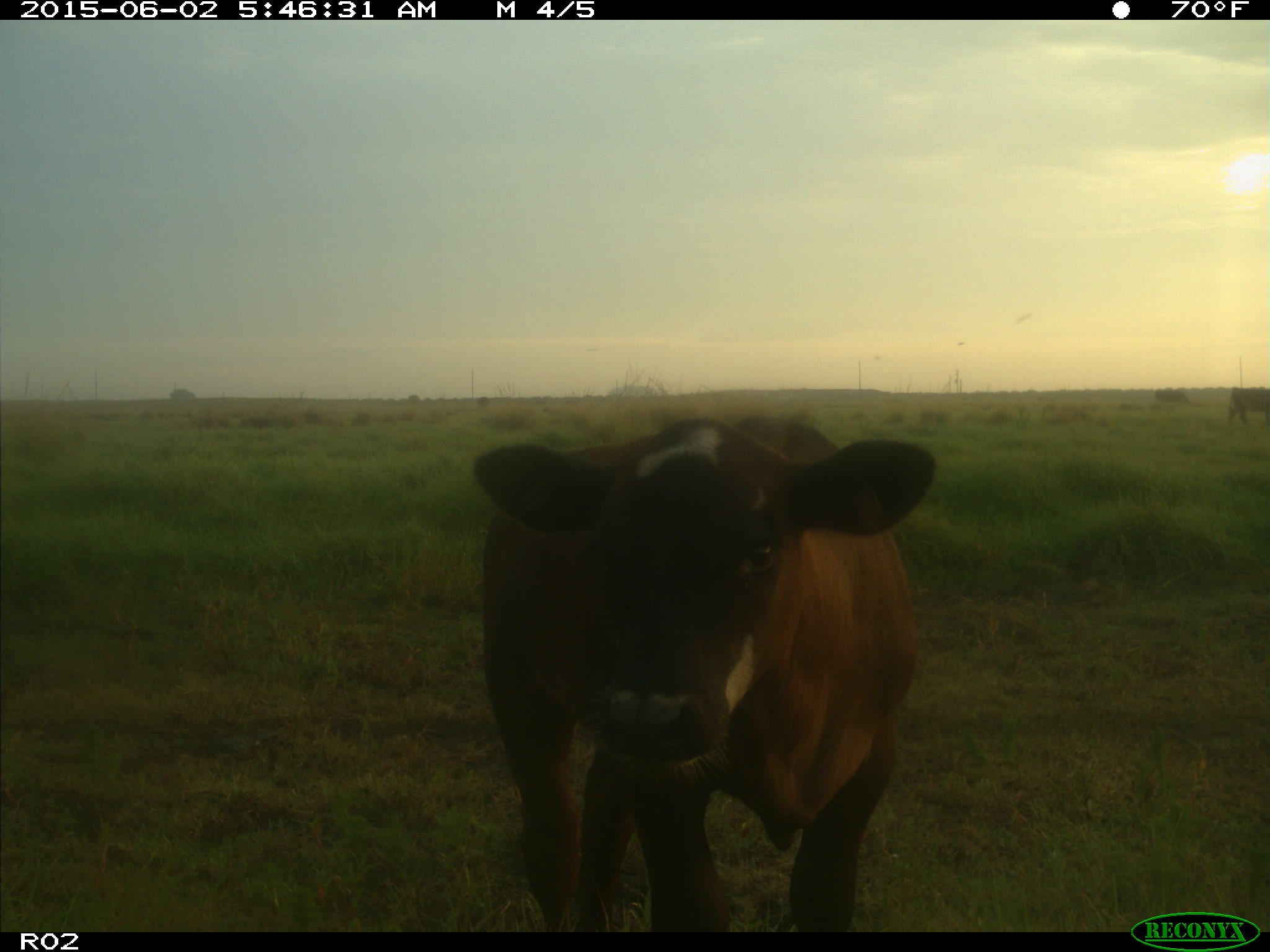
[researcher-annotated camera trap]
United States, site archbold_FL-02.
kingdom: Animalia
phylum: Chordata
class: Mammalia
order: Artiodactyla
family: Bovidae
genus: Bos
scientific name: Bos taurus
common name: domestic cow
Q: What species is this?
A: Bos taurus (domestic cow).